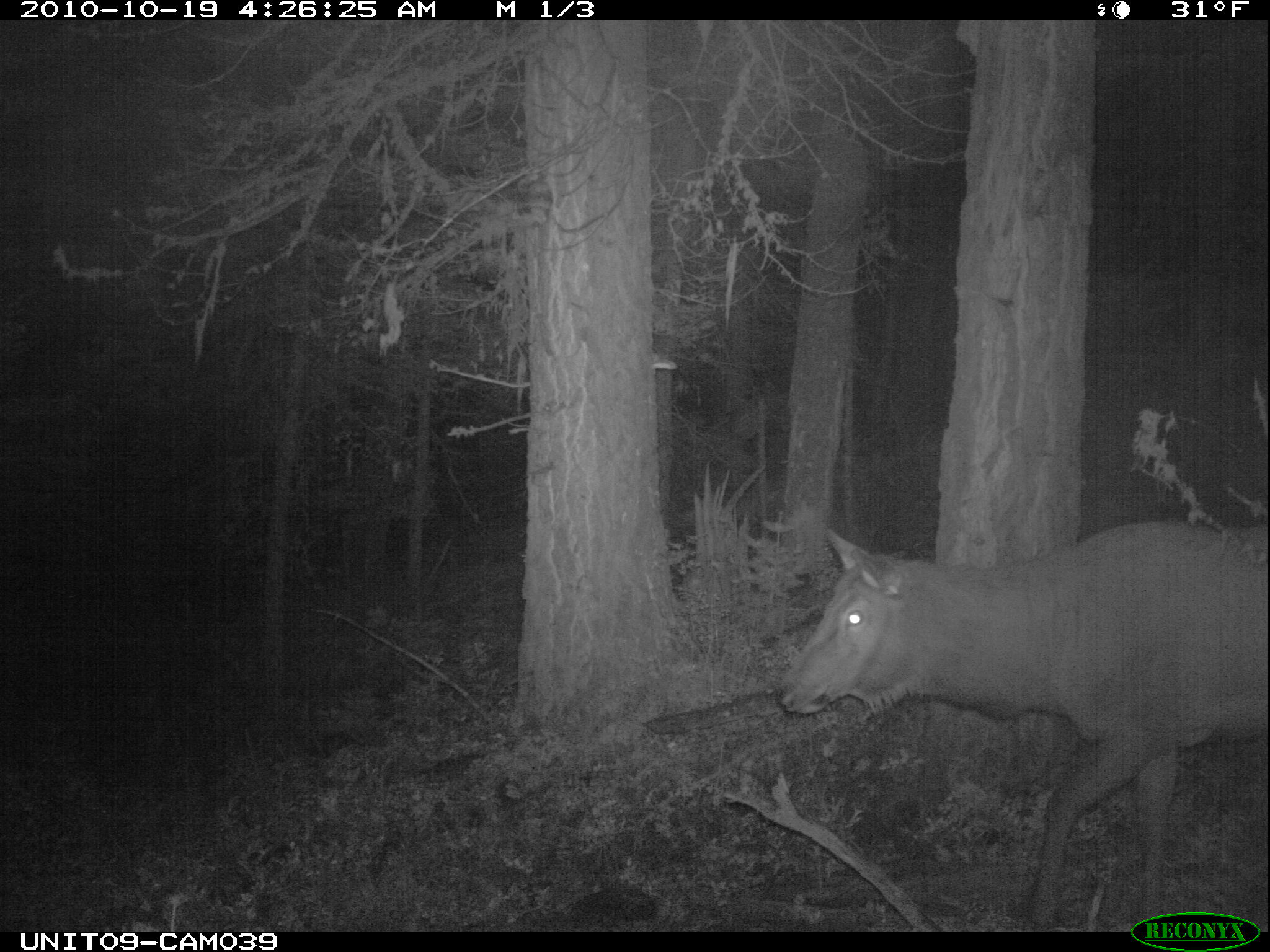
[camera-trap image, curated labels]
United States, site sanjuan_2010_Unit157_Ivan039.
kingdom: Animalia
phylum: Chordata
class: Mammalia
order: Artiodactyla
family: Cervidae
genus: Cervus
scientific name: Cervus elaphus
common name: red deer